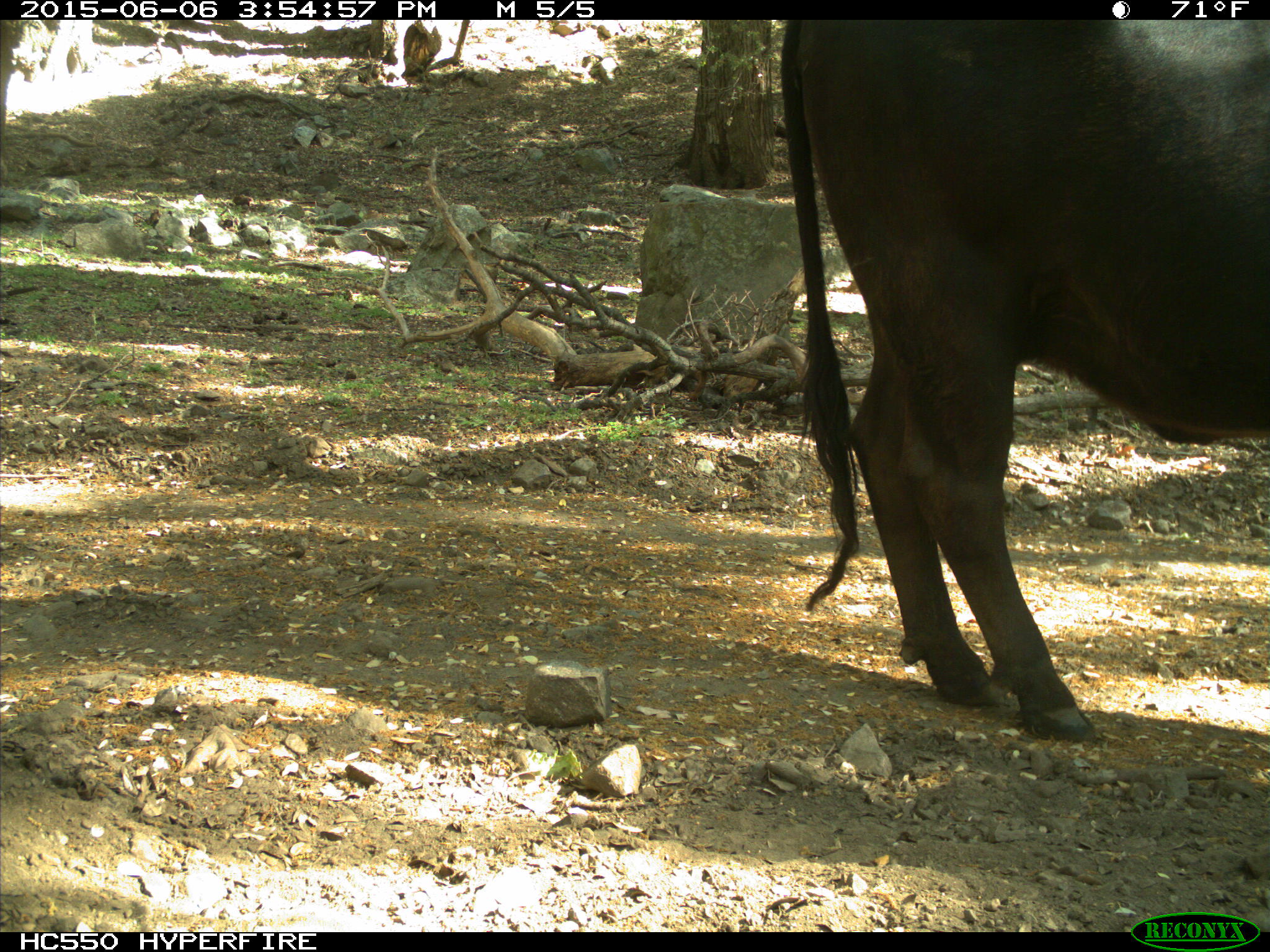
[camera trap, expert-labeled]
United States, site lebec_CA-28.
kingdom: Animalia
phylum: Chordata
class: Mammalia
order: Artiodactyla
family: Bovidae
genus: Bos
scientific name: Bos taurus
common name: domestic cow